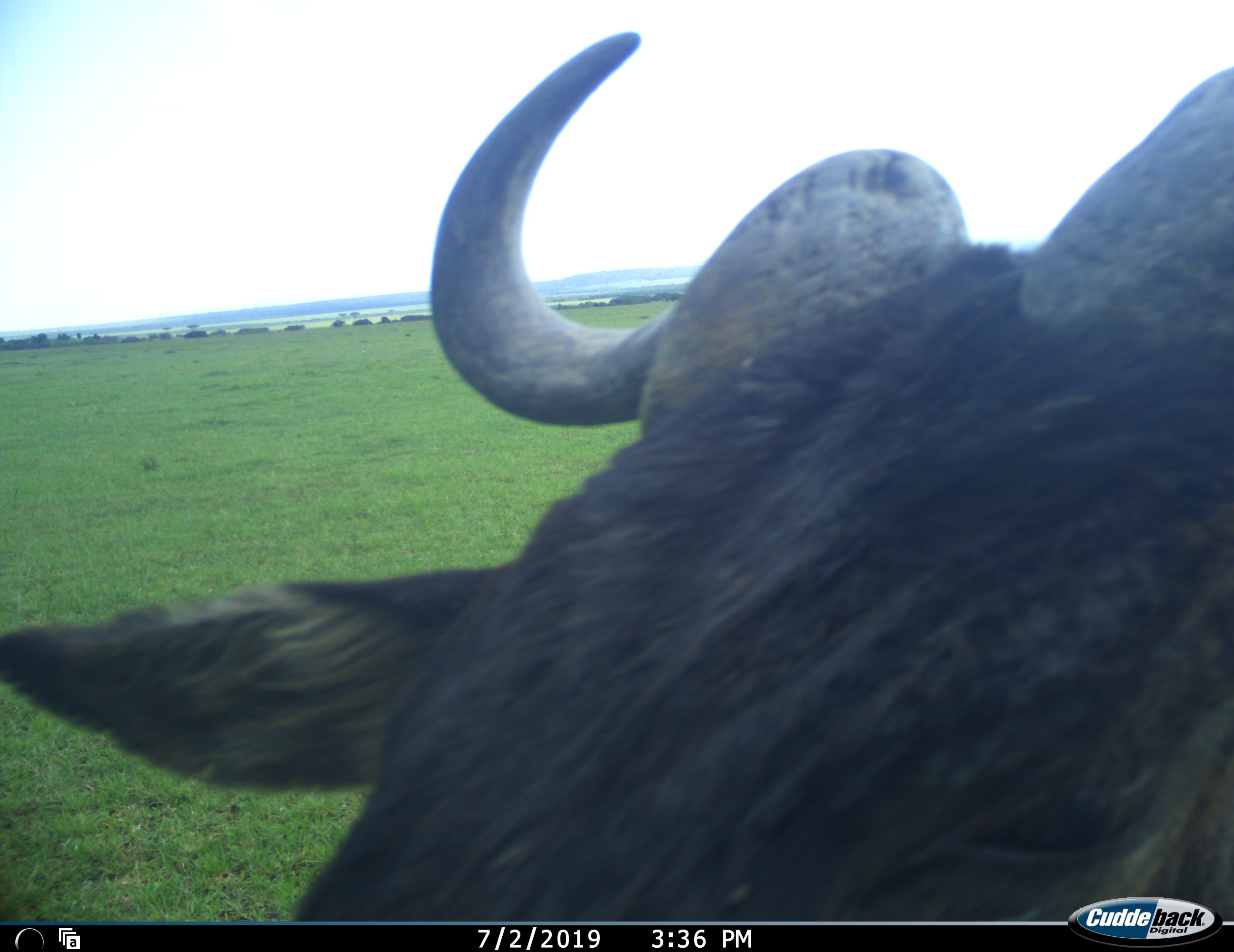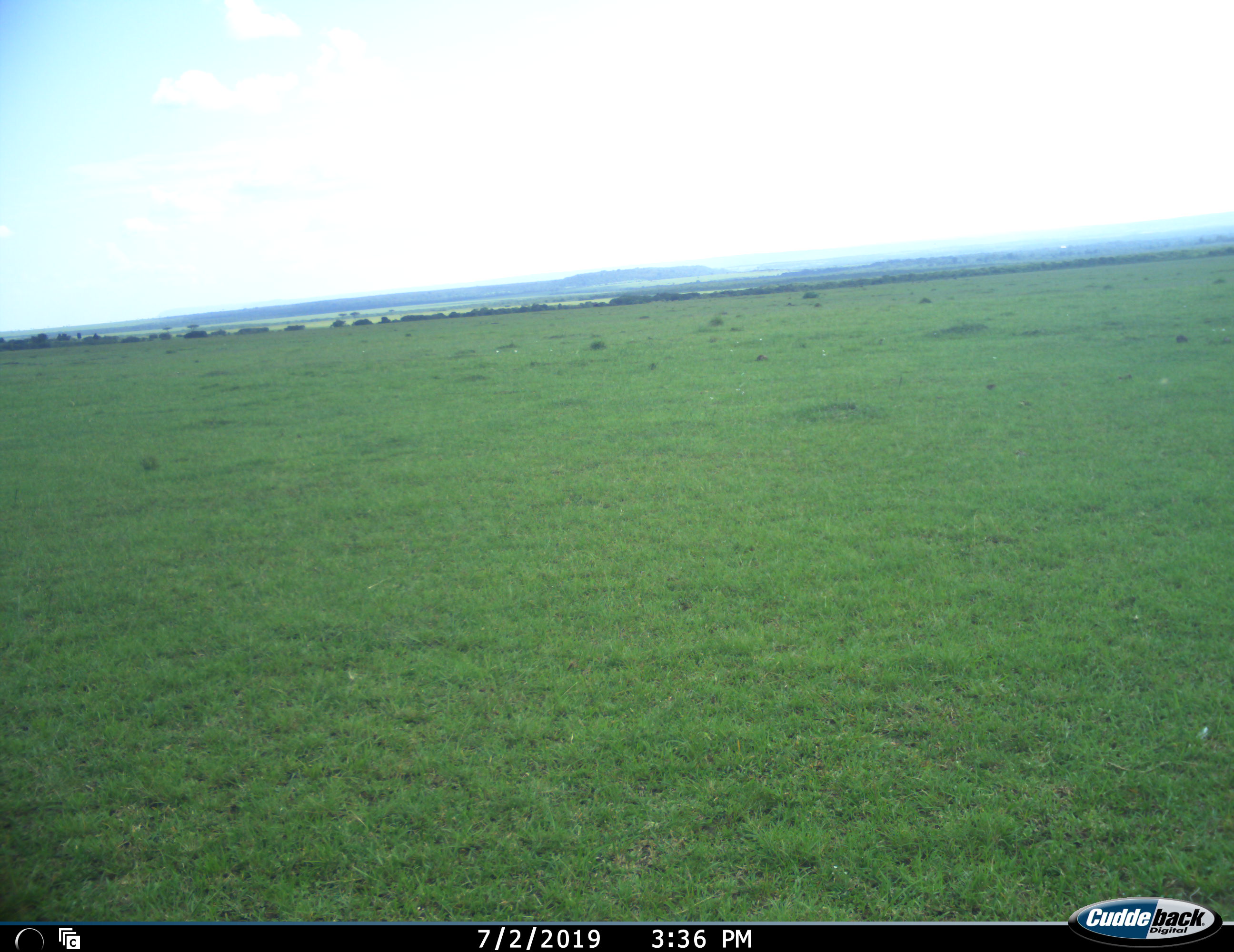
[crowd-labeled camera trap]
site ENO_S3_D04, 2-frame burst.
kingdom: Animalia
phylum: Chordata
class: Mammalia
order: Artiodactyla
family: Bovidae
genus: Connochaetes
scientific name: Connochaetes taurinus taurinus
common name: blue wildebeest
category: wildebeestblue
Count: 1.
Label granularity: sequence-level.